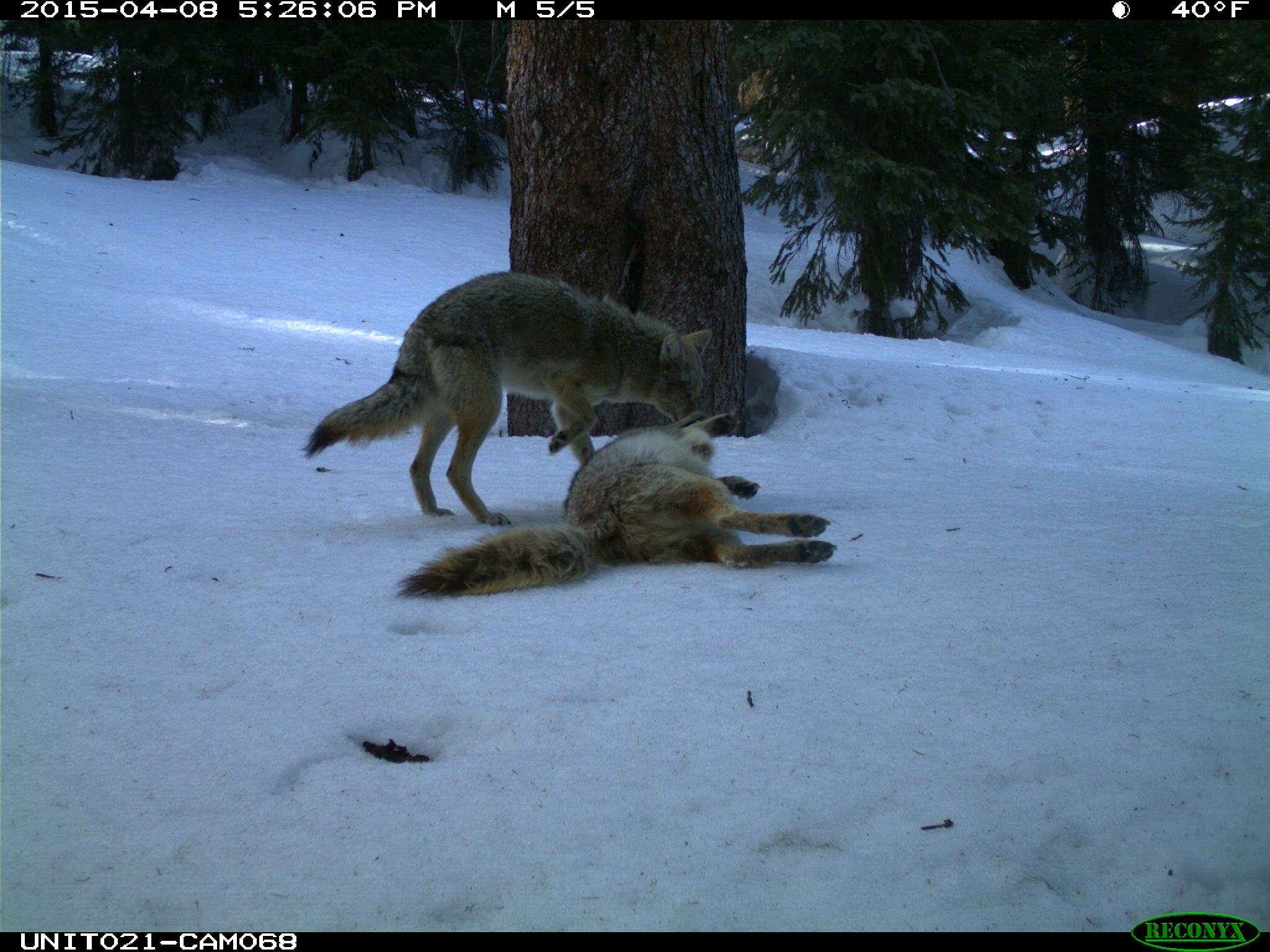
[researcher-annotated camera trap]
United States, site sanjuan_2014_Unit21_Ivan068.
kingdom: Animalia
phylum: Chordata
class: Mammalia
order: Carnivora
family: Canidae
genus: Canis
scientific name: Canis latrans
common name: coyote